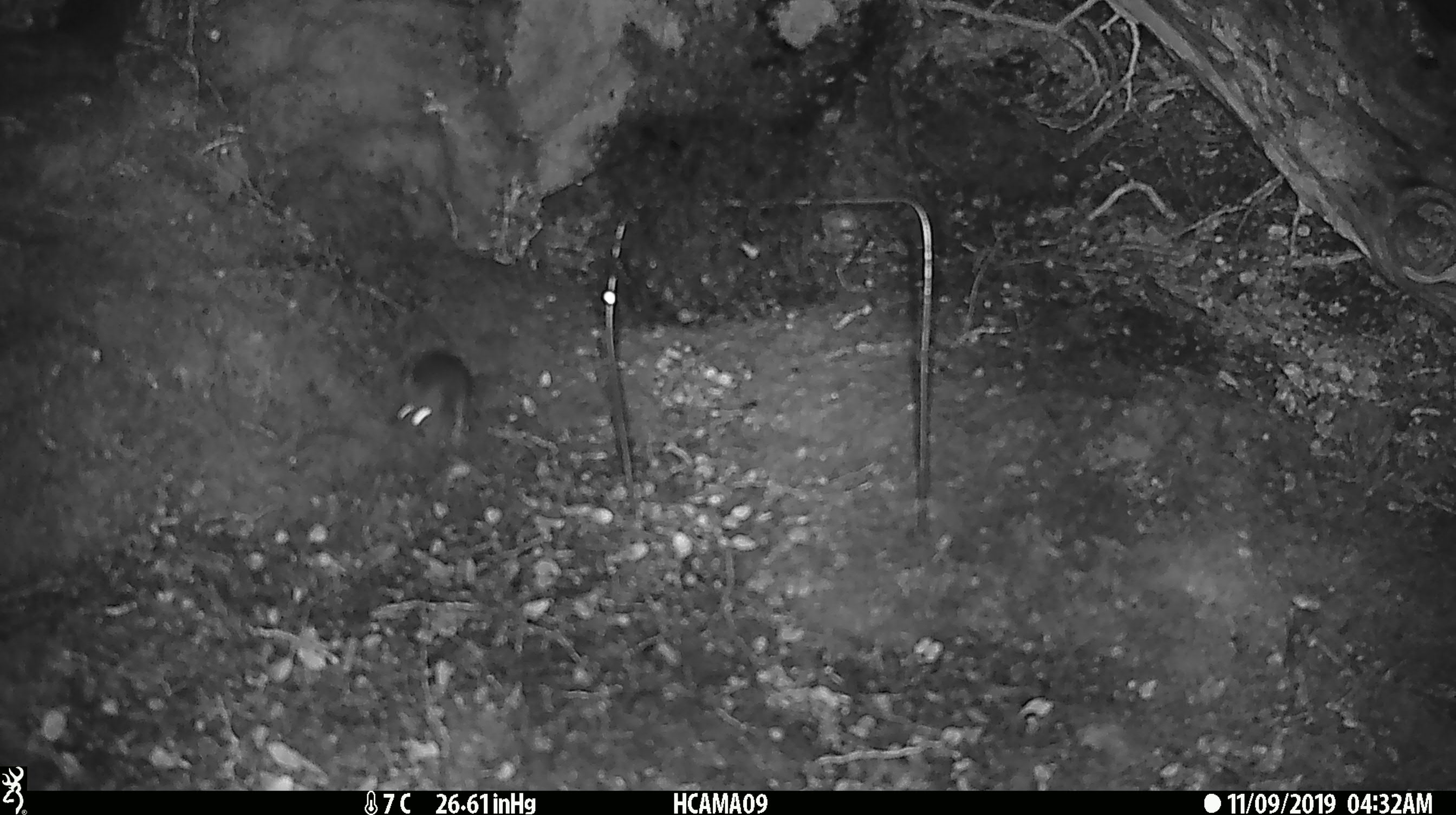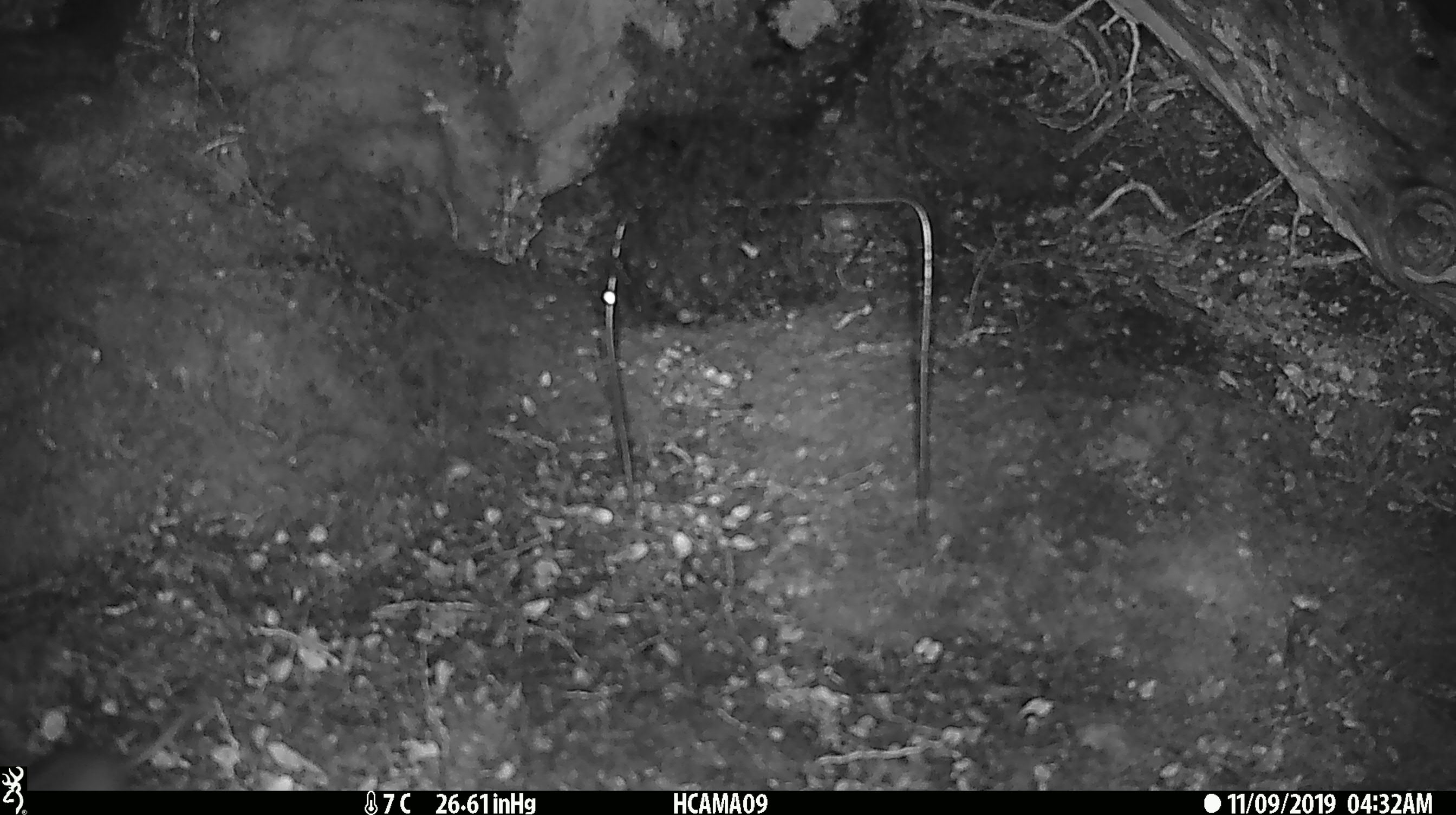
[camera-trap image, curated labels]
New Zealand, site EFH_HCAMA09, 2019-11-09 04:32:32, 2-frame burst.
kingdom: Animalia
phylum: Chordata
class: Mammalia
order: Rodentia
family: Muridae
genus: Mus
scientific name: Mus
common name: mouse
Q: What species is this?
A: Mouse (Mus).